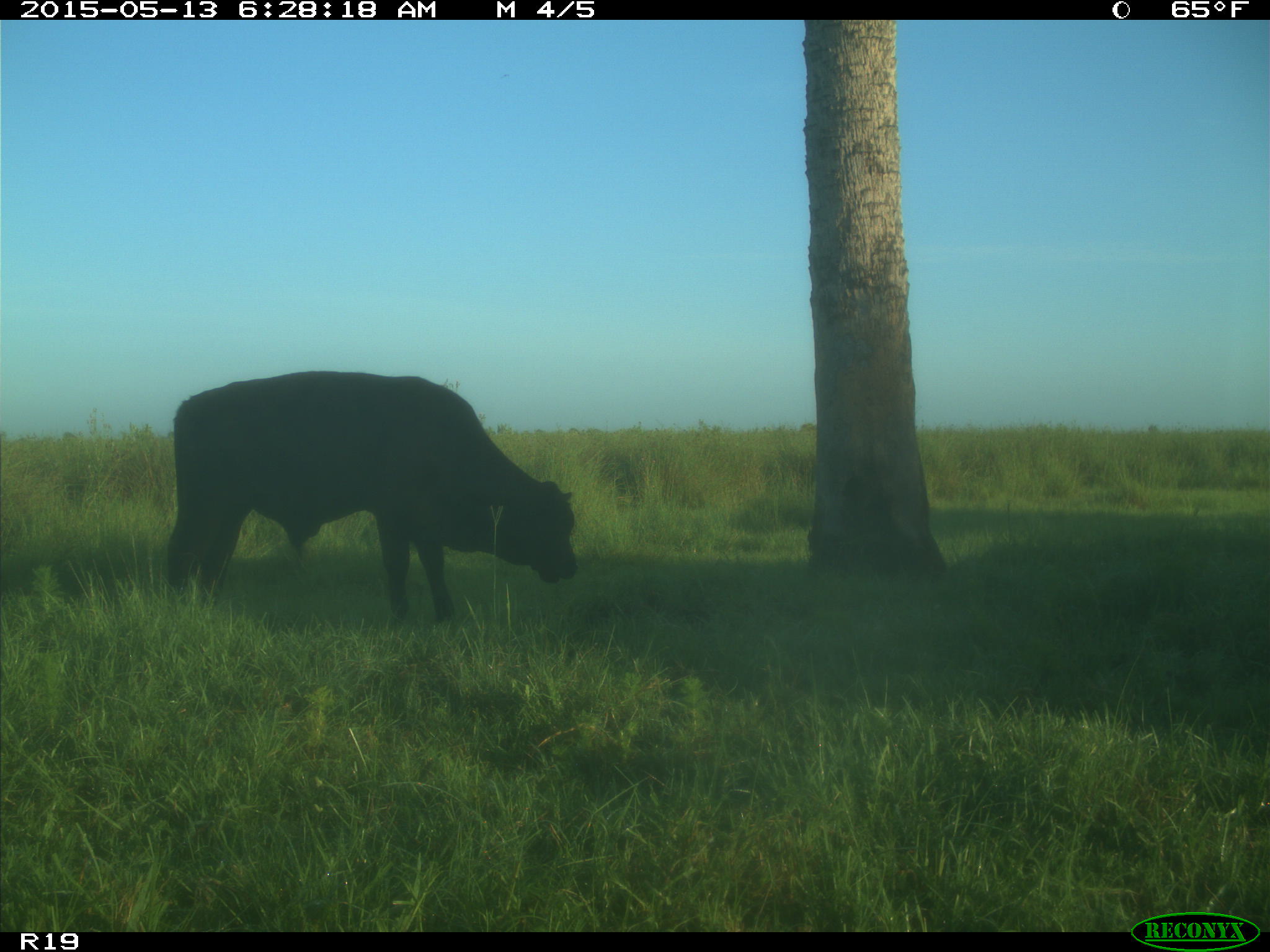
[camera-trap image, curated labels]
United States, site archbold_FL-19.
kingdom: Animalia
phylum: Chordata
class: Mammalia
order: Artiodactyla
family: Bovidae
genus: Bos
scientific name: Bos taurus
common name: domestic cow